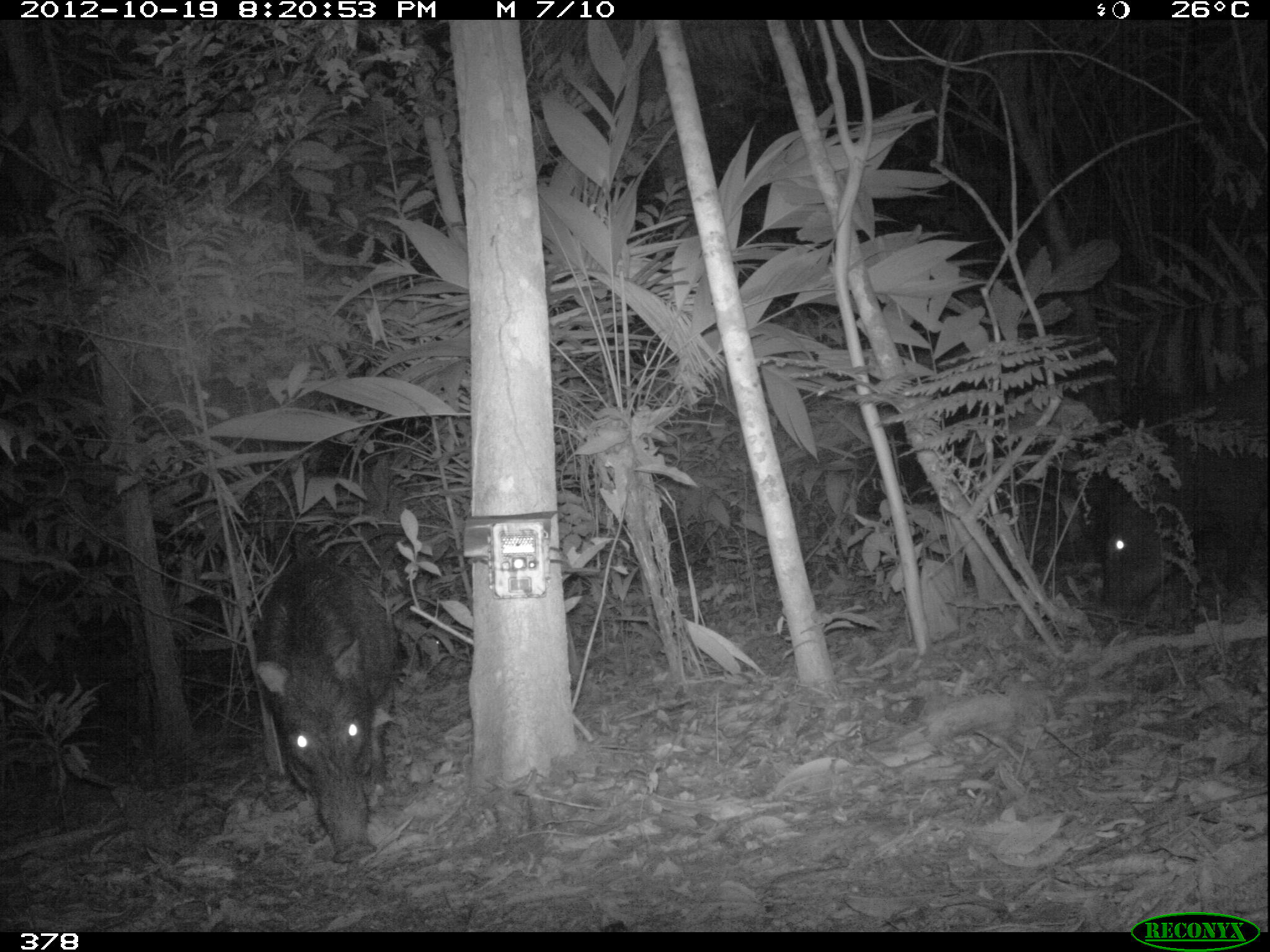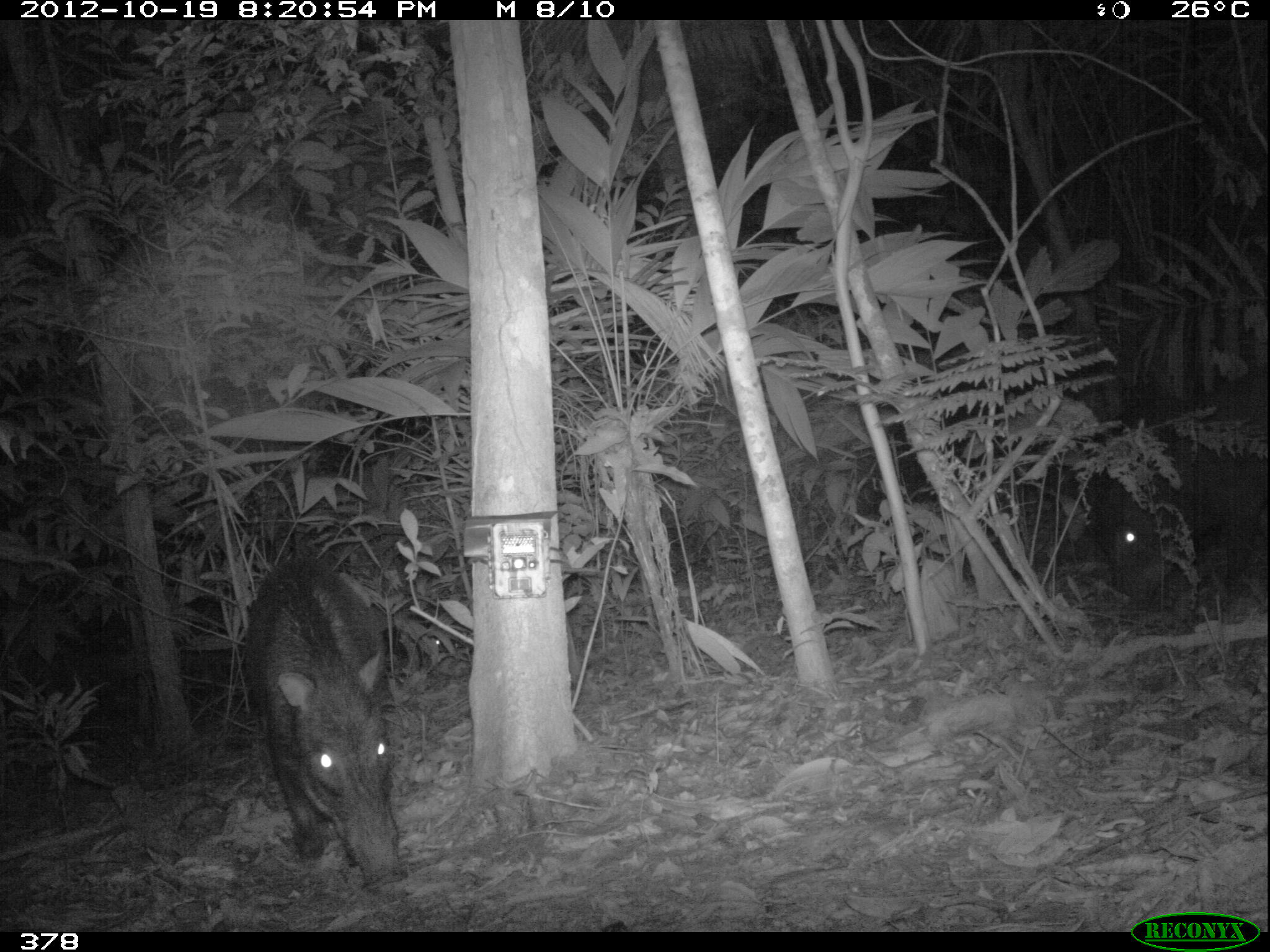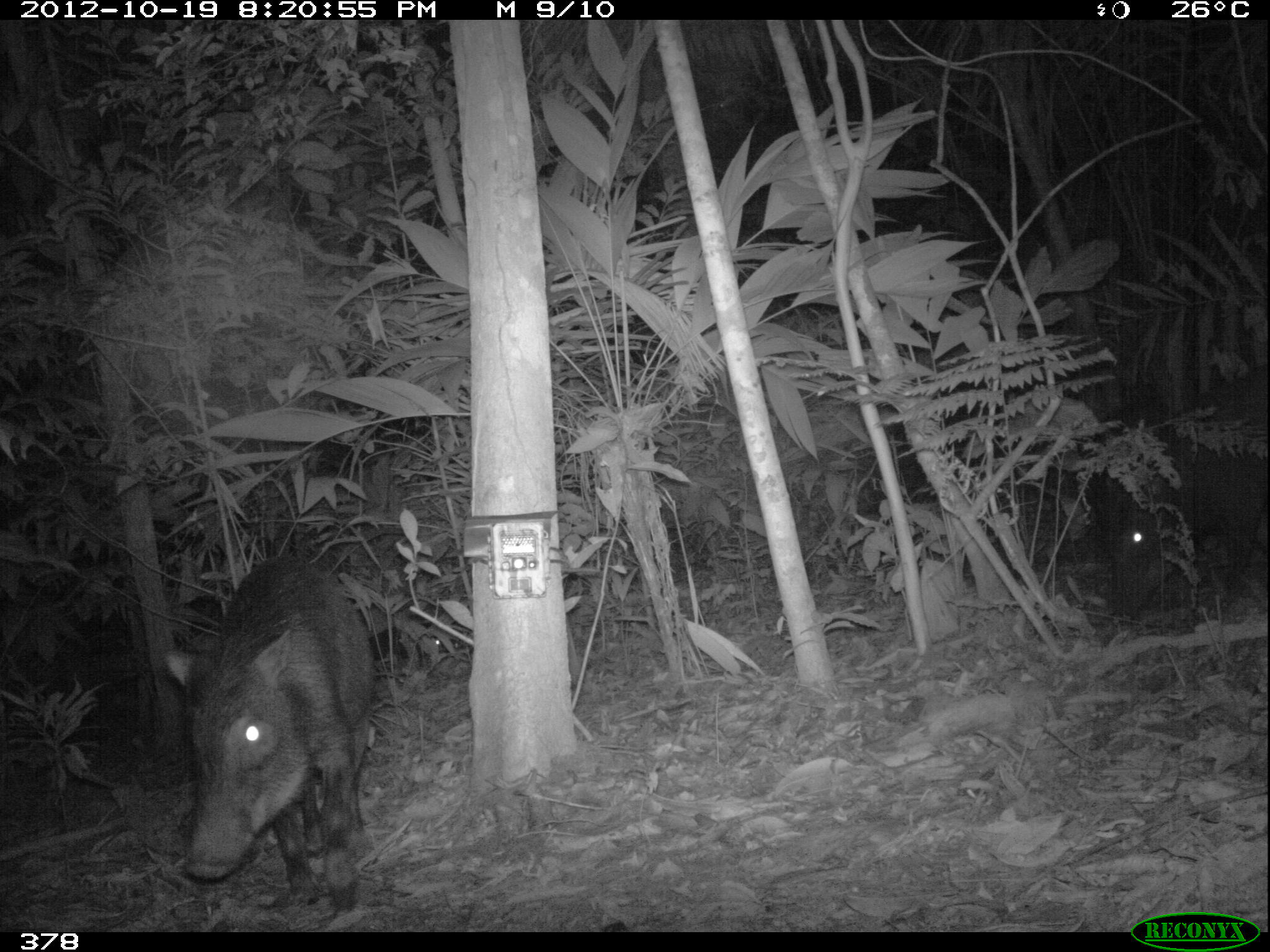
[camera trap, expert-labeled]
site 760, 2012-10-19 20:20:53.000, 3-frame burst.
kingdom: Animalia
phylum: Chordata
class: Mammalia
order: Artiodactyla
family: Tayassuidae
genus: Tayassu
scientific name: Tayassu pecari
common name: white-lipped peccary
Tayassu pecari (white-lipped peccary).